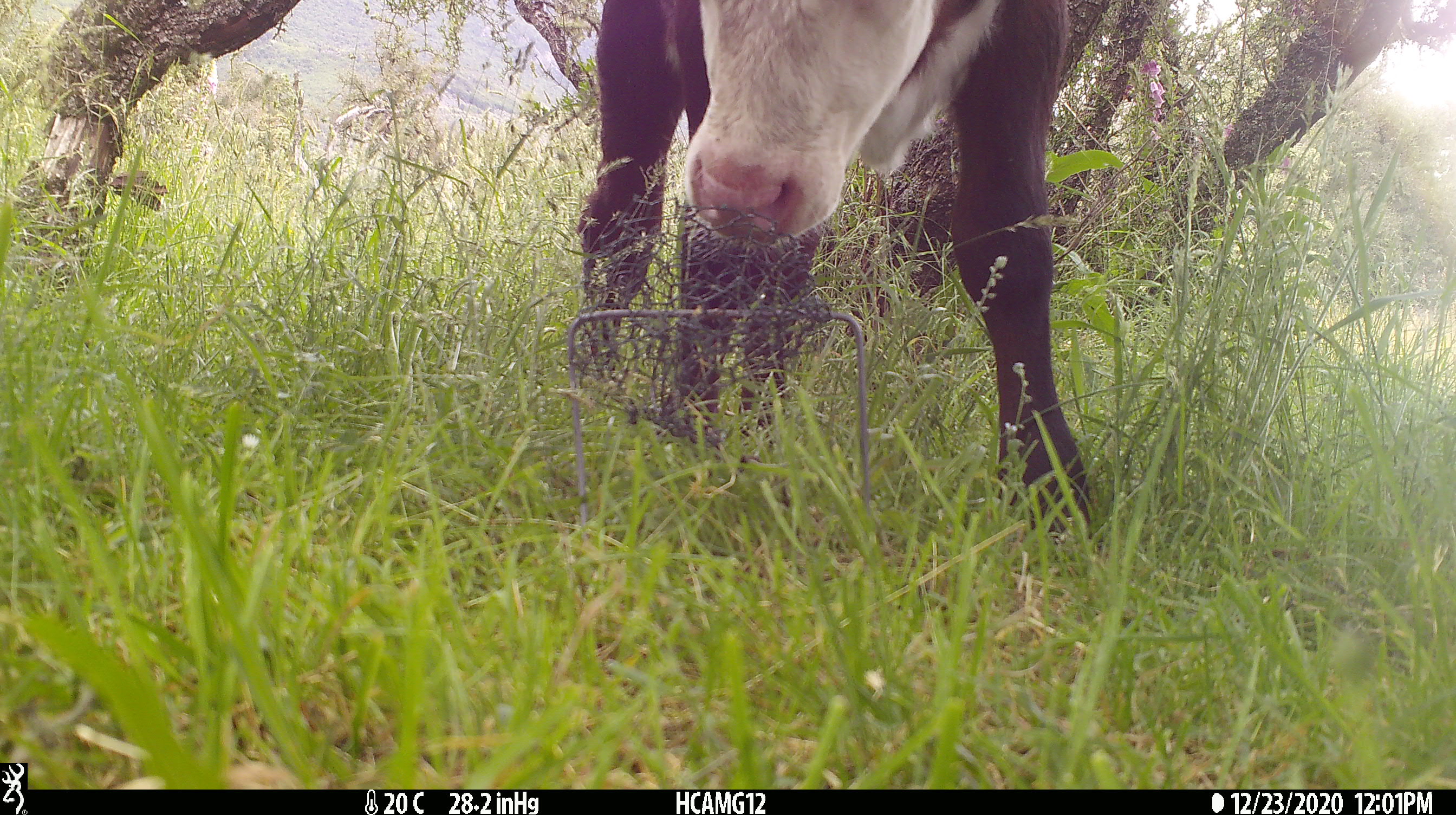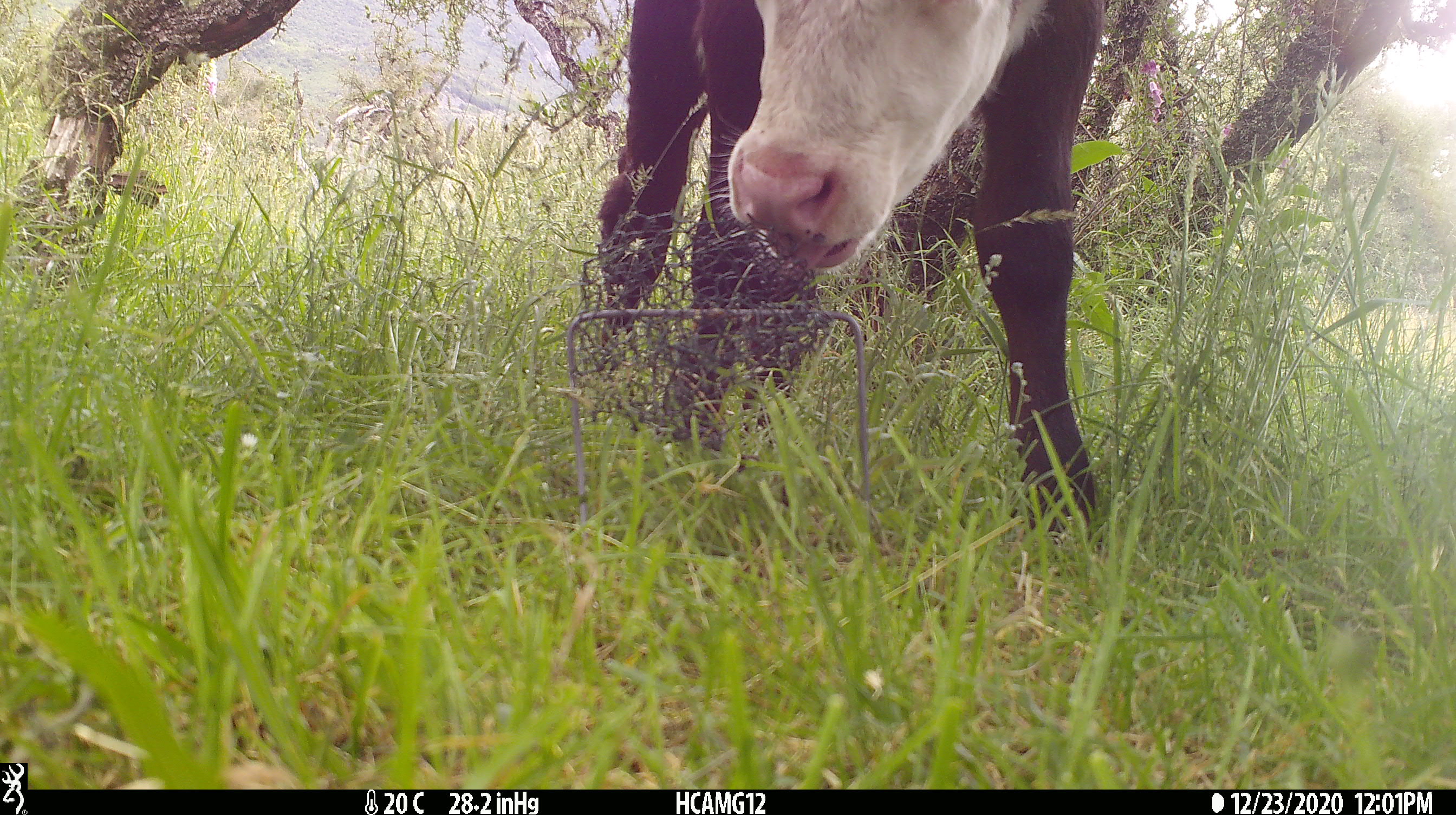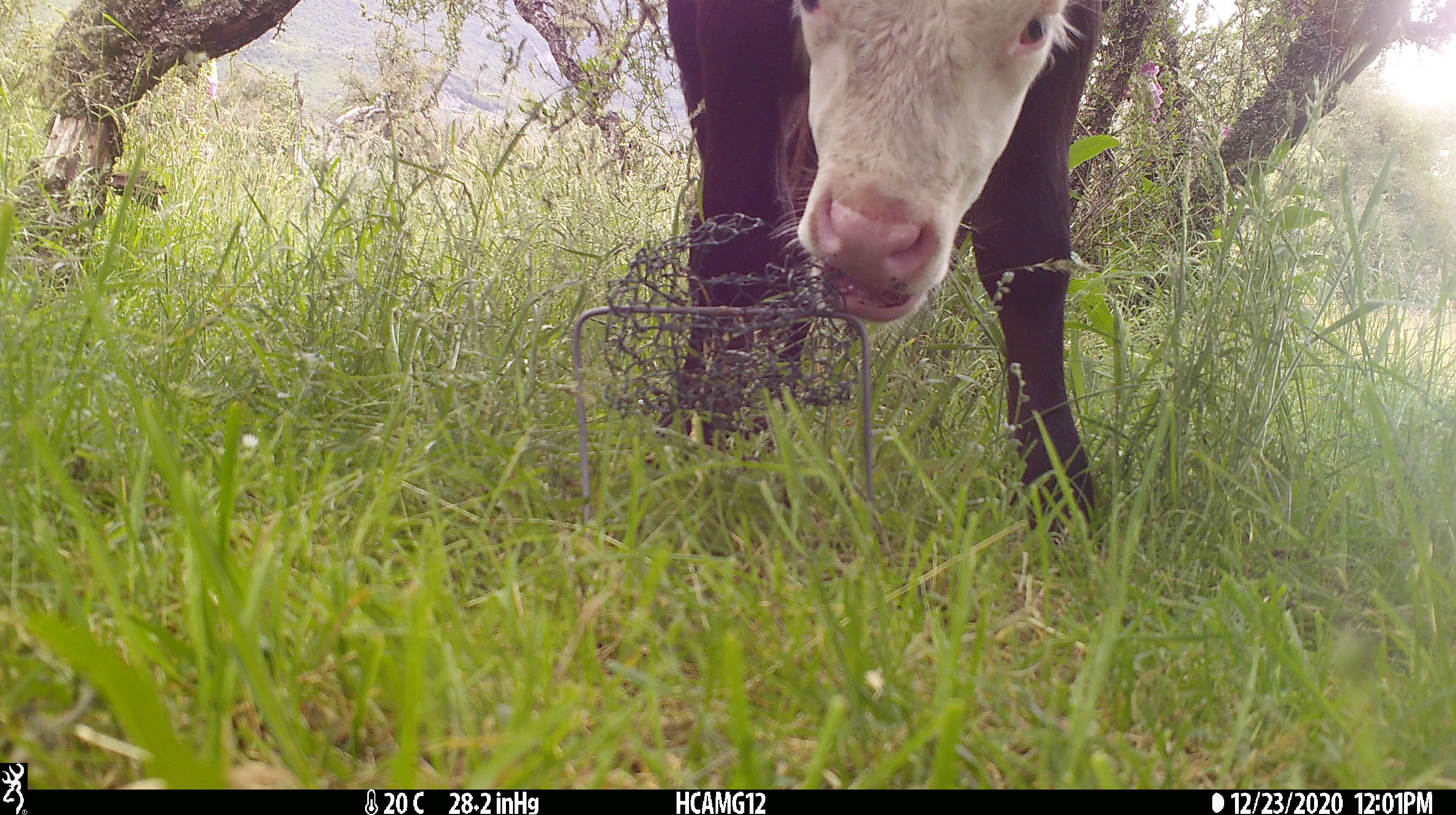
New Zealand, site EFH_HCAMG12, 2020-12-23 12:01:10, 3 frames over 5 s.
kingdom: Animalia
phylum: Chordata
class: Mammalia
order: Artiodactyla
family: Bovidae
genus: Bos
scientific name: Bos taurus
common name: domestic cow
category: cow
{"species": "cow (domestic cow) (Bos taurus)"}